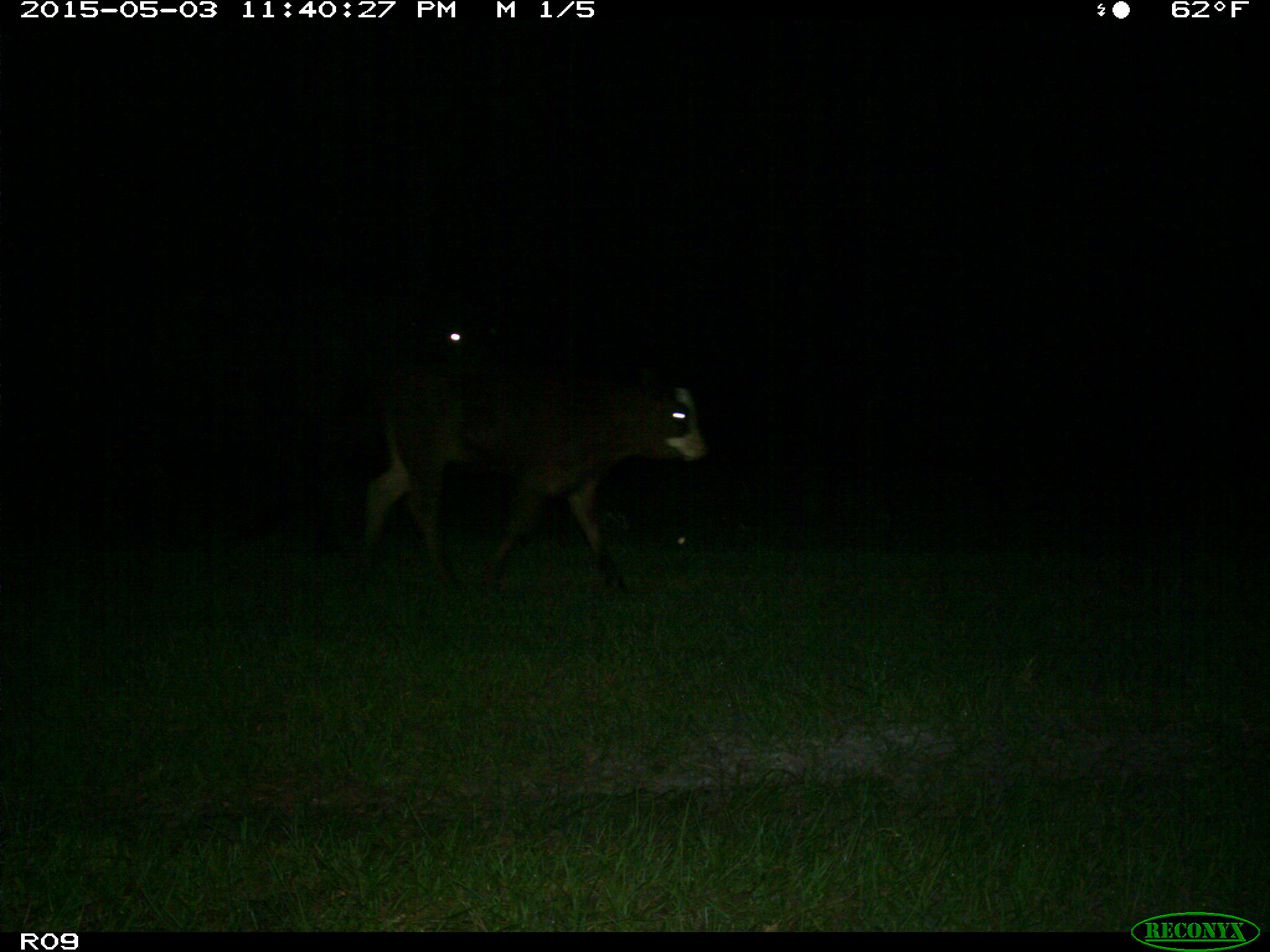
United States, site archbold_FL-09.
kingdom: Animalia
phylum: Chordata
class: Mammalia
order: Artiodactyla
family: Bovidae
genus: Bos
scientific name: Bos taurus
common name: domestic cow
Bos taurus (domestic cow).